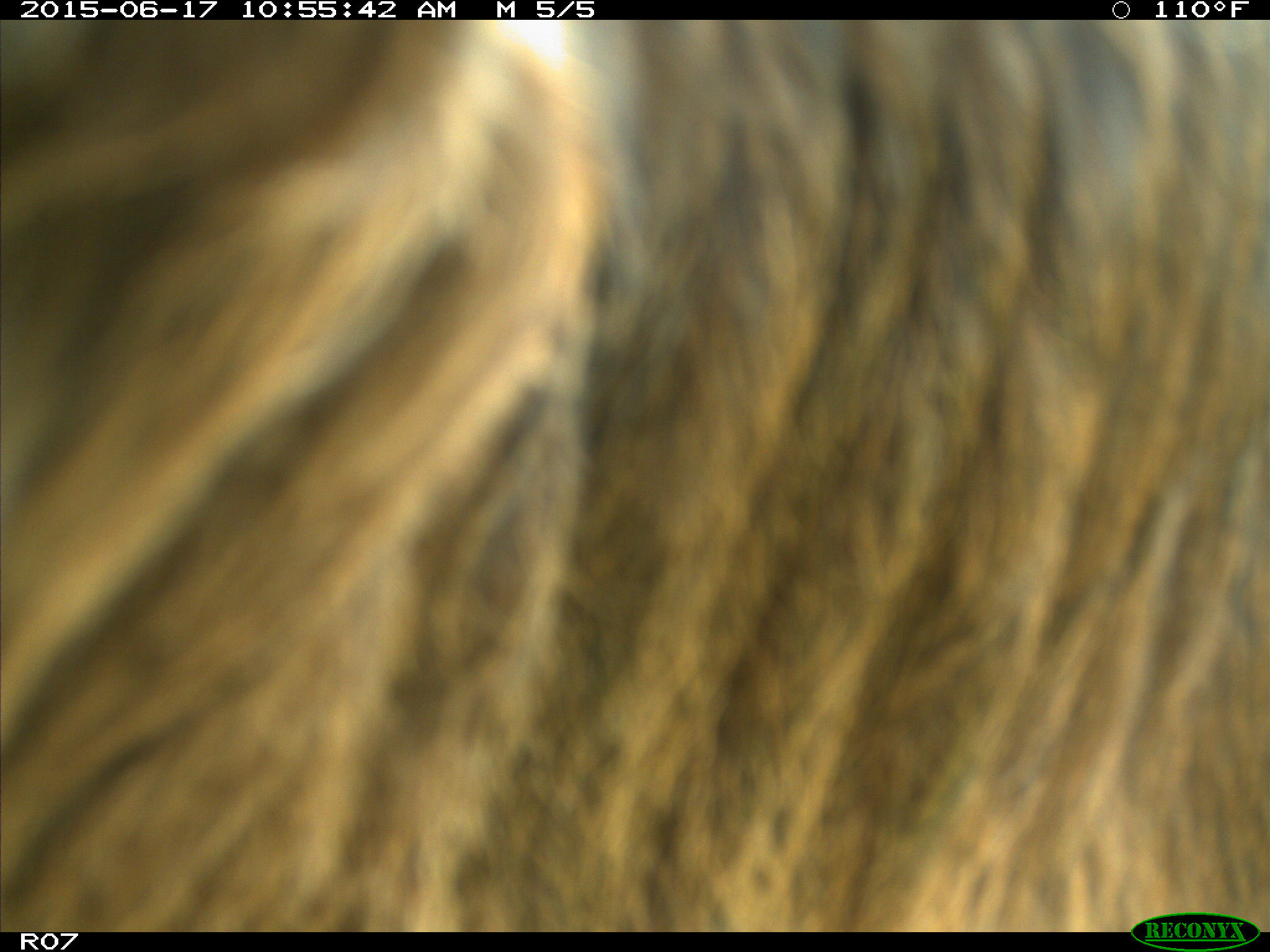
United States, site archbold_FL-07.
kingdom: Animalia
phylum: Chordata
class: Mammalia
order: Artiodactyla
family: Bovidae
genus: Bos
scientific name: Bos taurus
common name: domestic cow